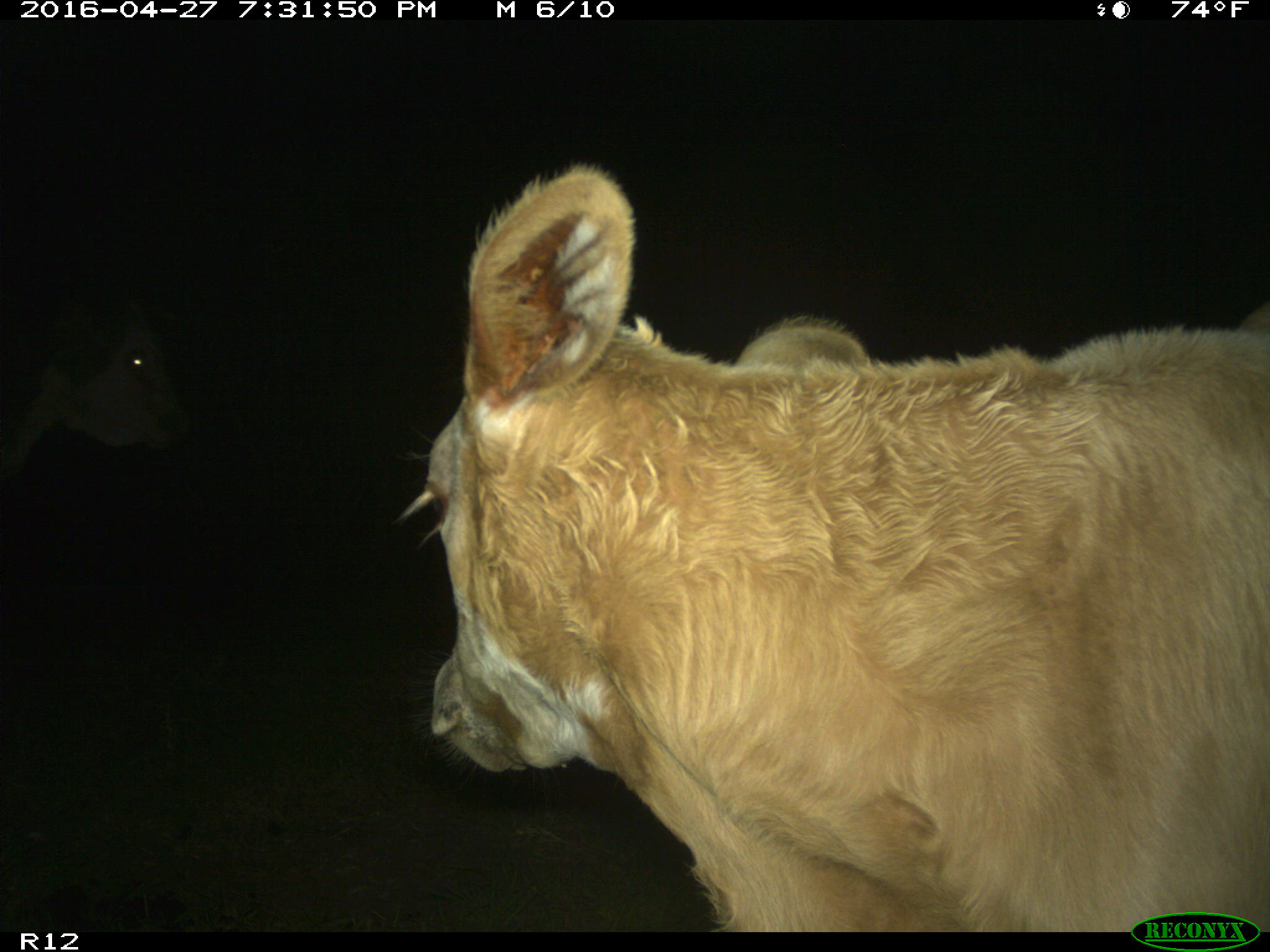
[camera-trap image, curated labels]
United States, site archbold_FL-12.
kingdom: Animalia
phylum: Chordata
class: Mammalia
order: Artiodactyla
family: Bovidae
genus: Bos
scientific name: Bos taurus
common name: domestic cow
Bos taurus (domestic cow).